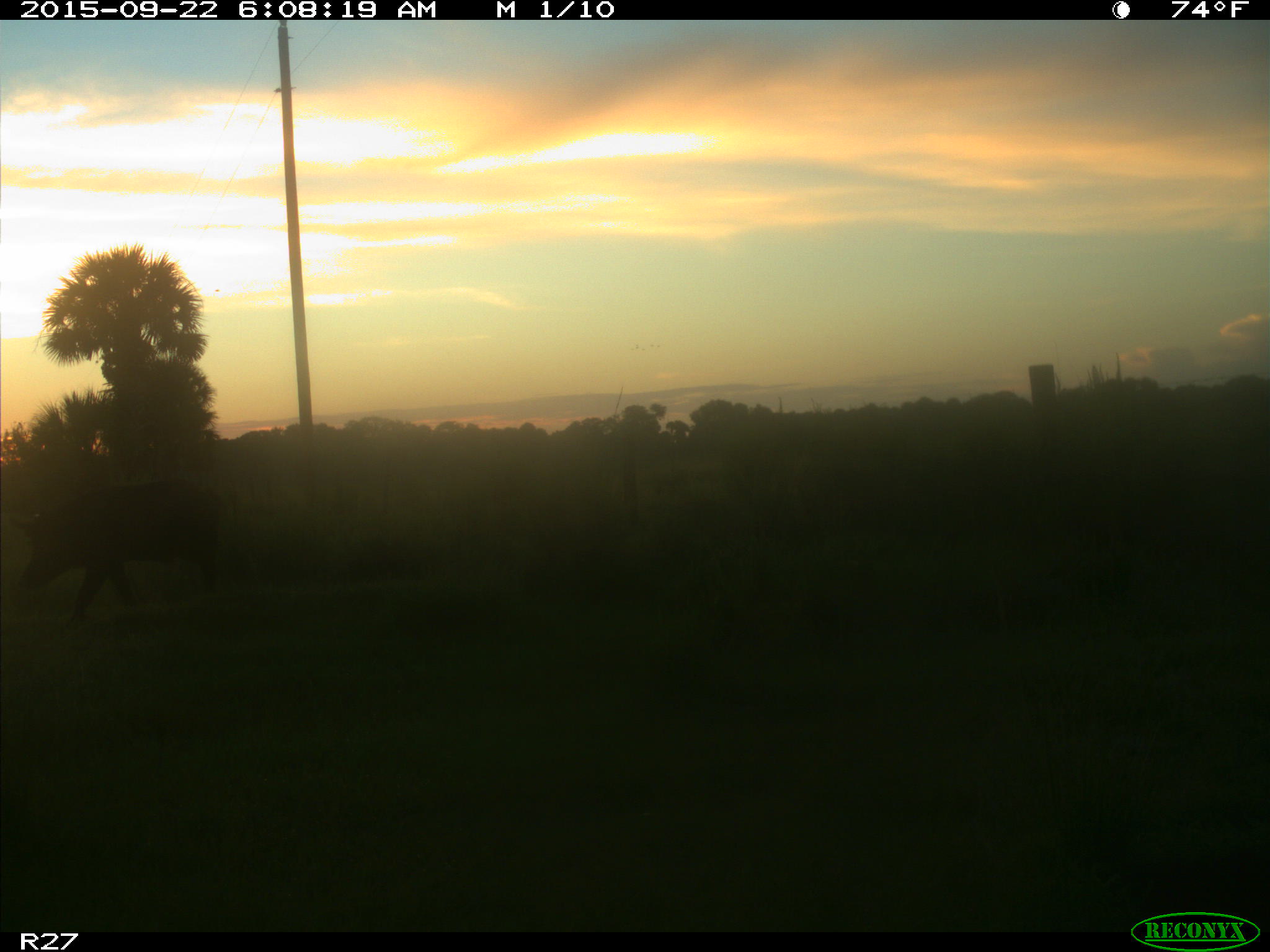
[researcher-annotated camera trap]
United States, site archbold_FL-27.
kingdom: Animalia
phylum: Chordata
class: Mammalia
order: Artiodactyla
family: Suidae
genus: Sus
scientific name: Sus scrofa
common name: wild boar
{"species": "Sus scrofa (wild boar)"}